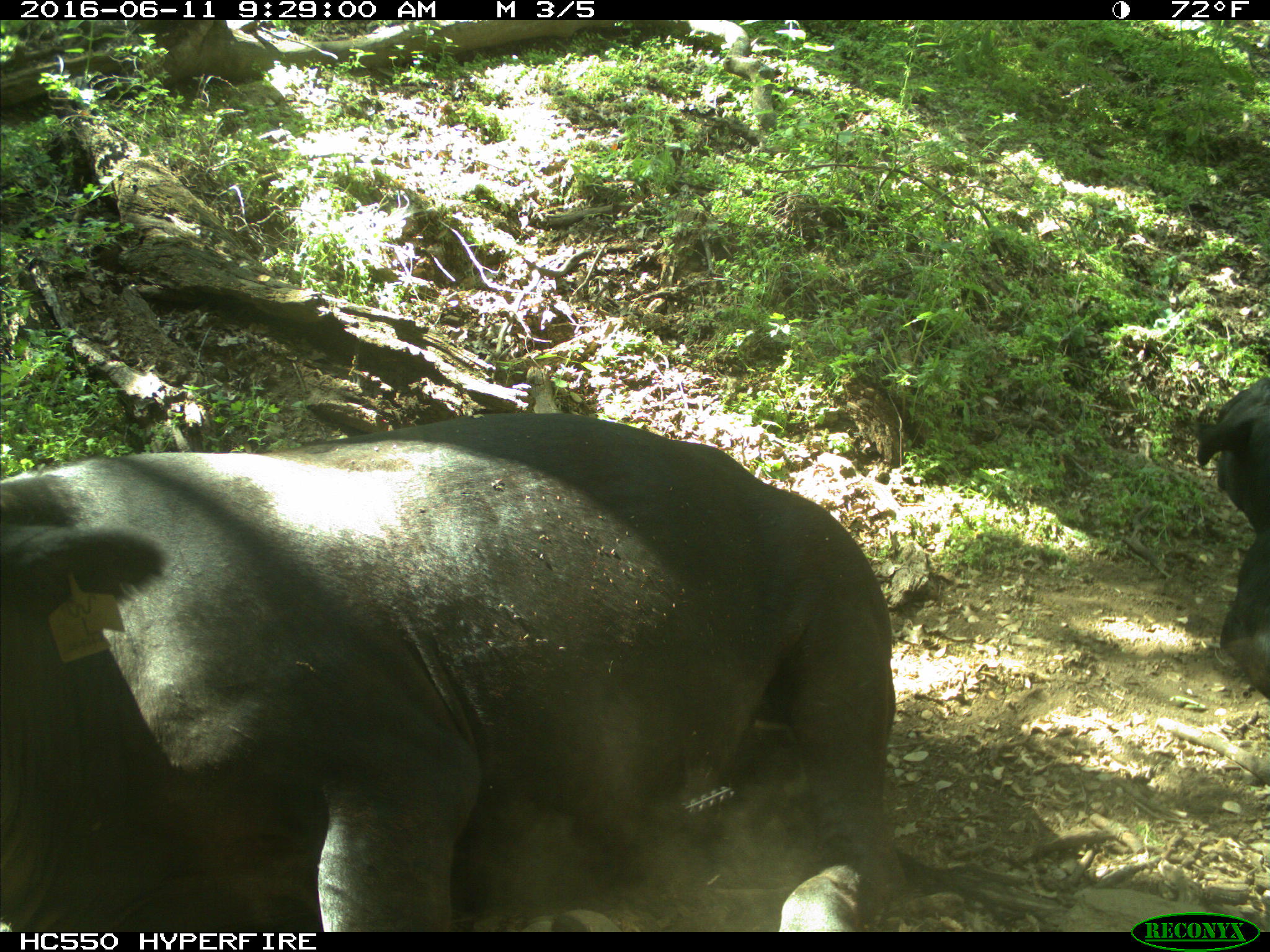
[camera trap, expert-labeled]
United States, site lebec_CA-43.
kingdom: Animalia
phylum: Chordata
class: Mammalia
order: Artiodactyla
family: Bovidae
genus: Bos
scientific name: Bos taurus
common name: domestic cow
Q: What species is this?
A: Bos taurus (domestic cow).